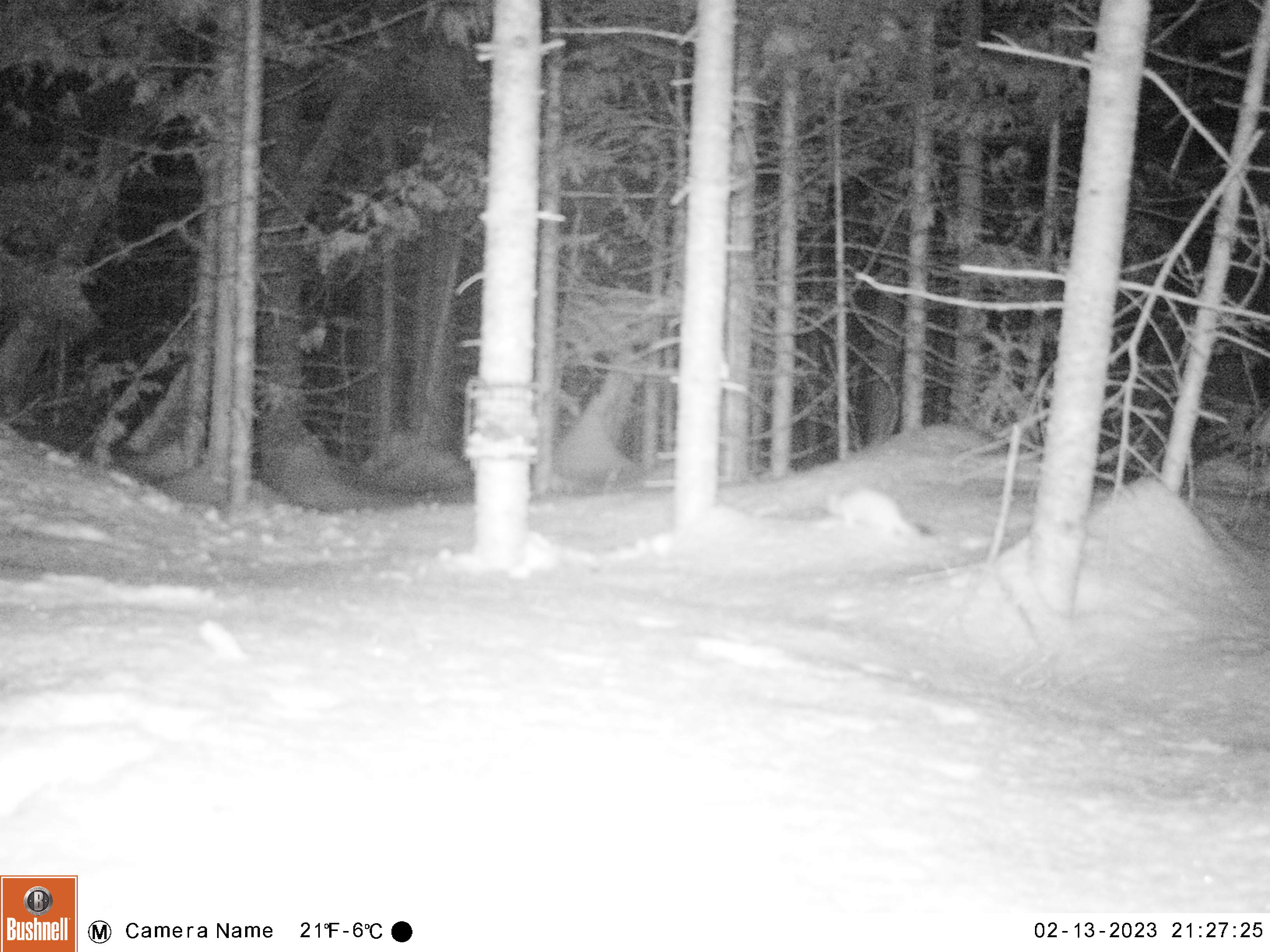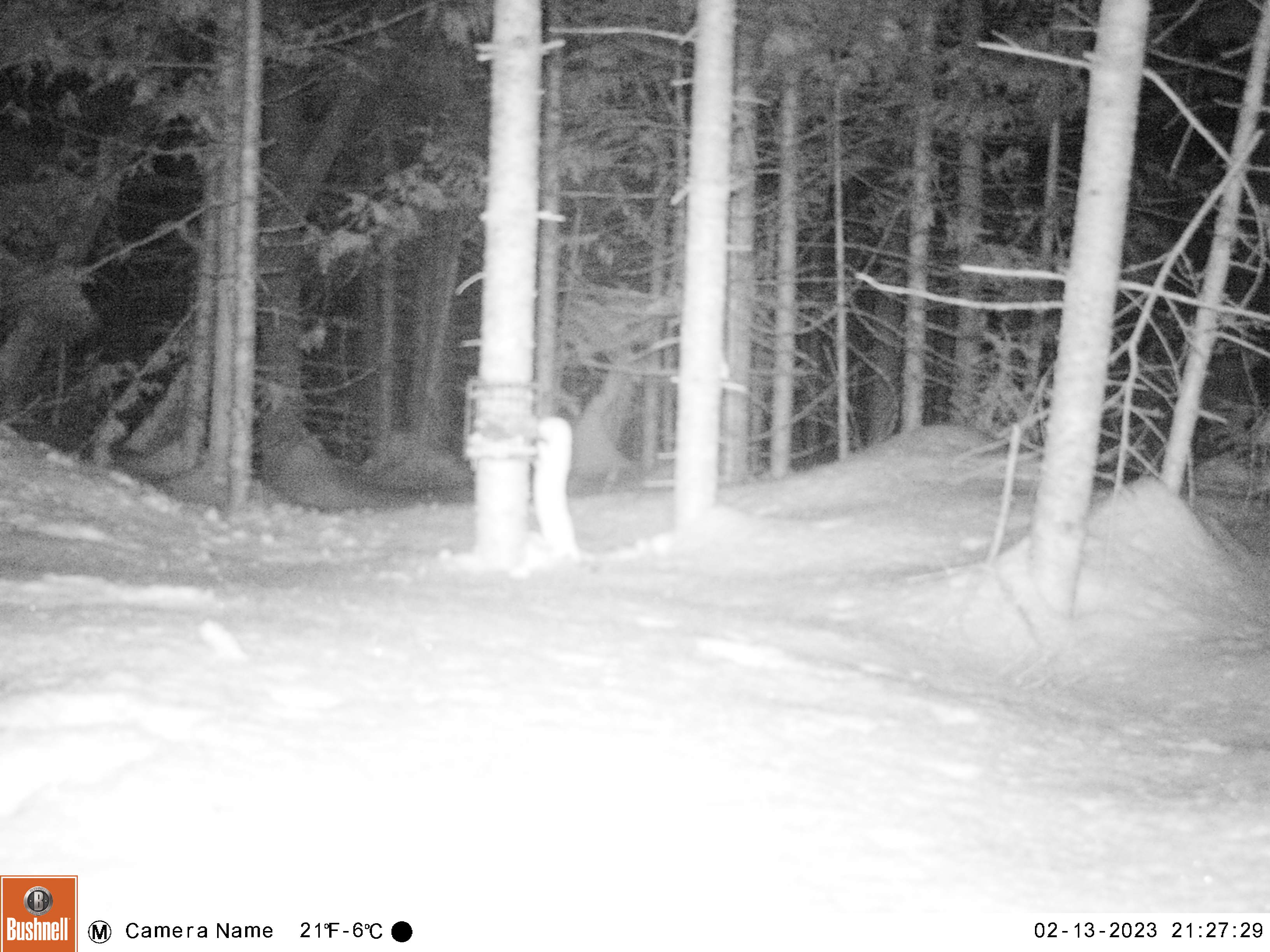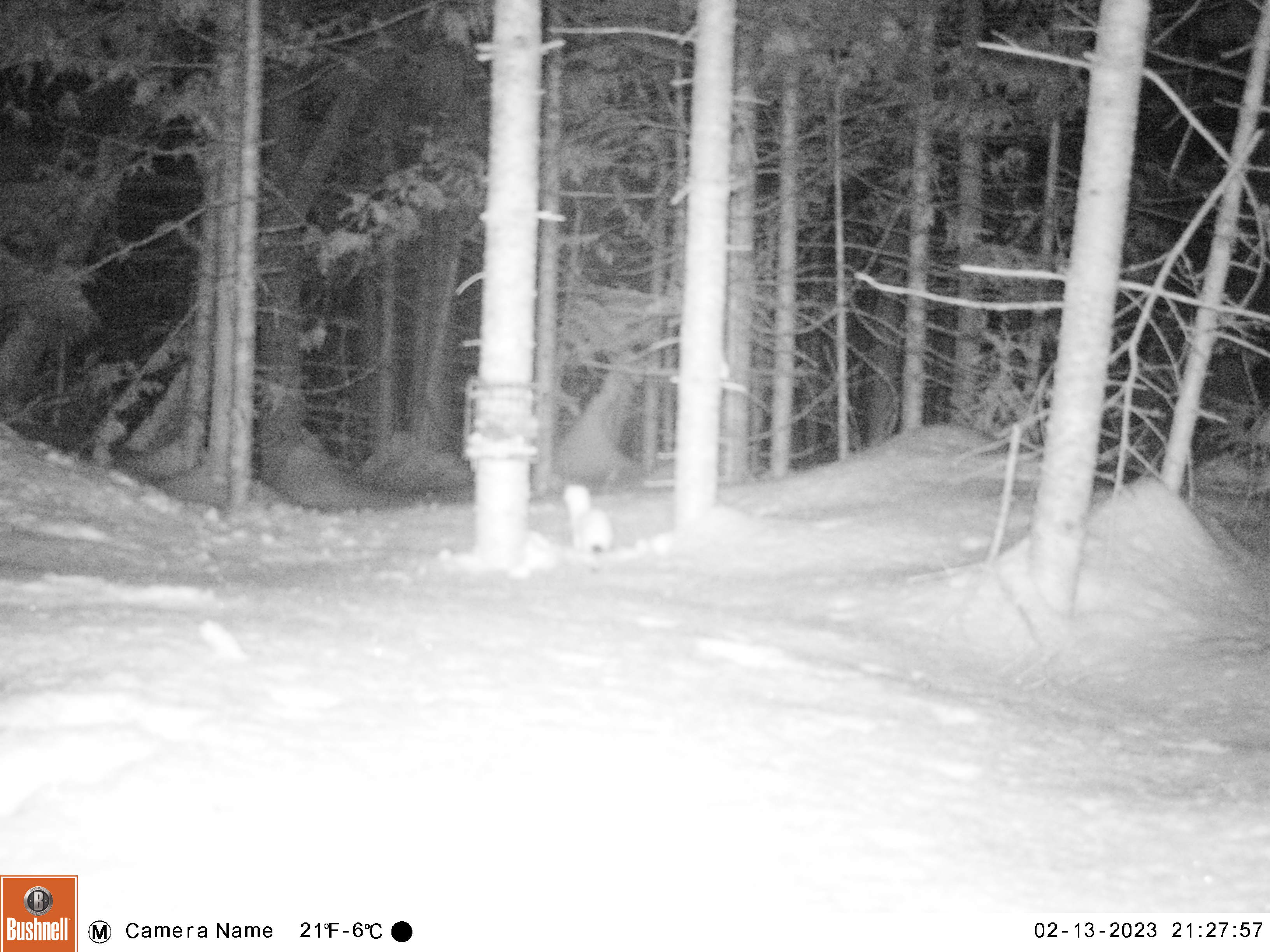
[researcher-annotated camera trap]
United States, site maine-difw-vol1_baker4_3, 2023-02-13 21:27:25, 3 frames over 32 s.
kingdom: Animalia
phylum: Chordata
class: Mammalia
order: Carnivora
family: Mustelidae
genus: Mustela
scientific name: Mustela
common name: weasel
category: weasel sp.